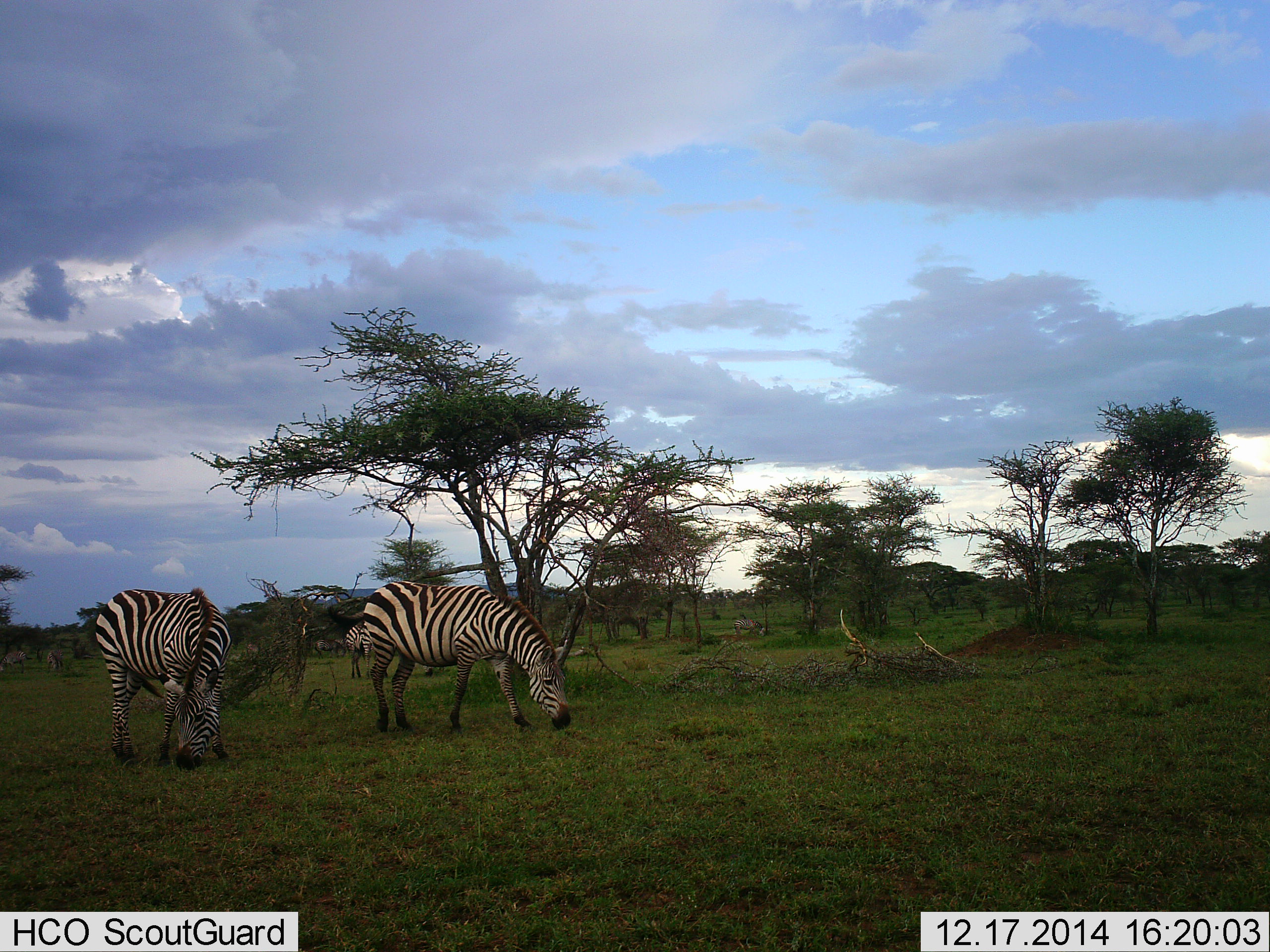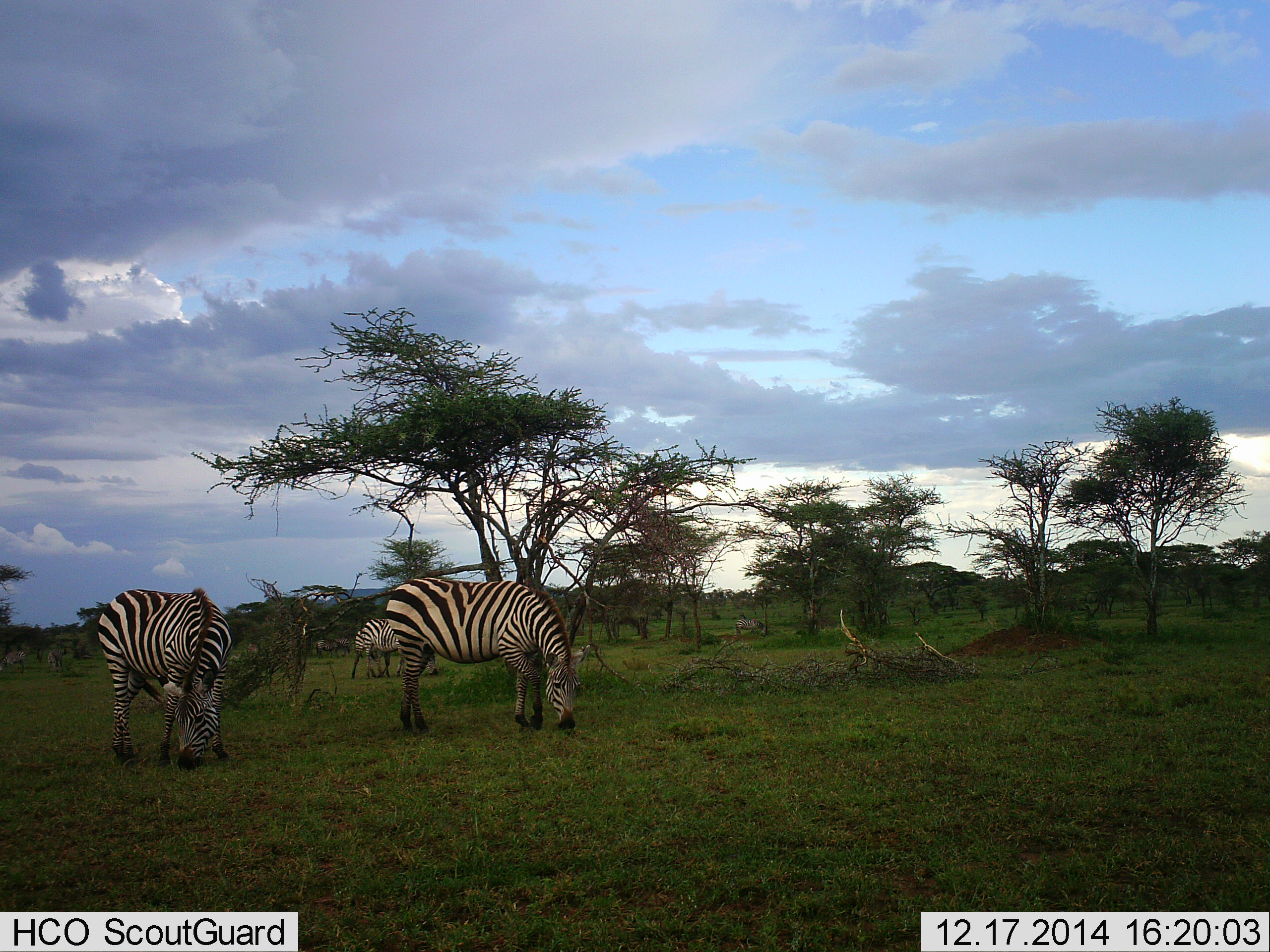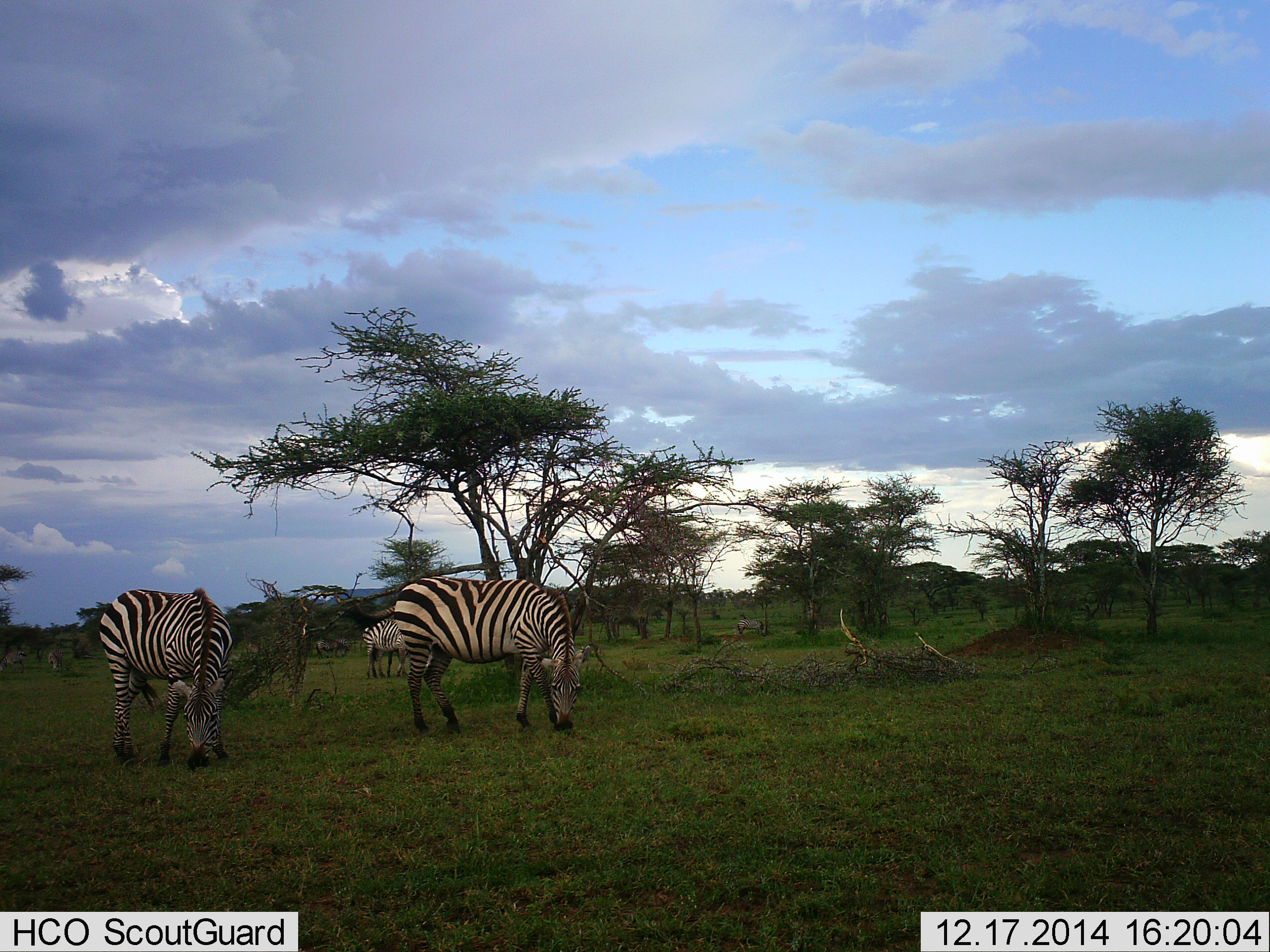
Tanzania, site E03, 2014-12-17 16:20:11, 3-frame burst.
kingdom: Animalia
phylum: Chordata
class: Mammalia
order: Perissodactyla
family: Equidae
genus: Equus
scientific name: Equus quagga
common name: plains zebra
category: zebra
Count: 3.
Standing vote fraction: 10%.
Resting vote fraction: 0%.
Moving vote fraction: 10%.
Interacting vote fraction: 0%.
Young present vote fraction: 0%.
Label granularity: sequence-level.